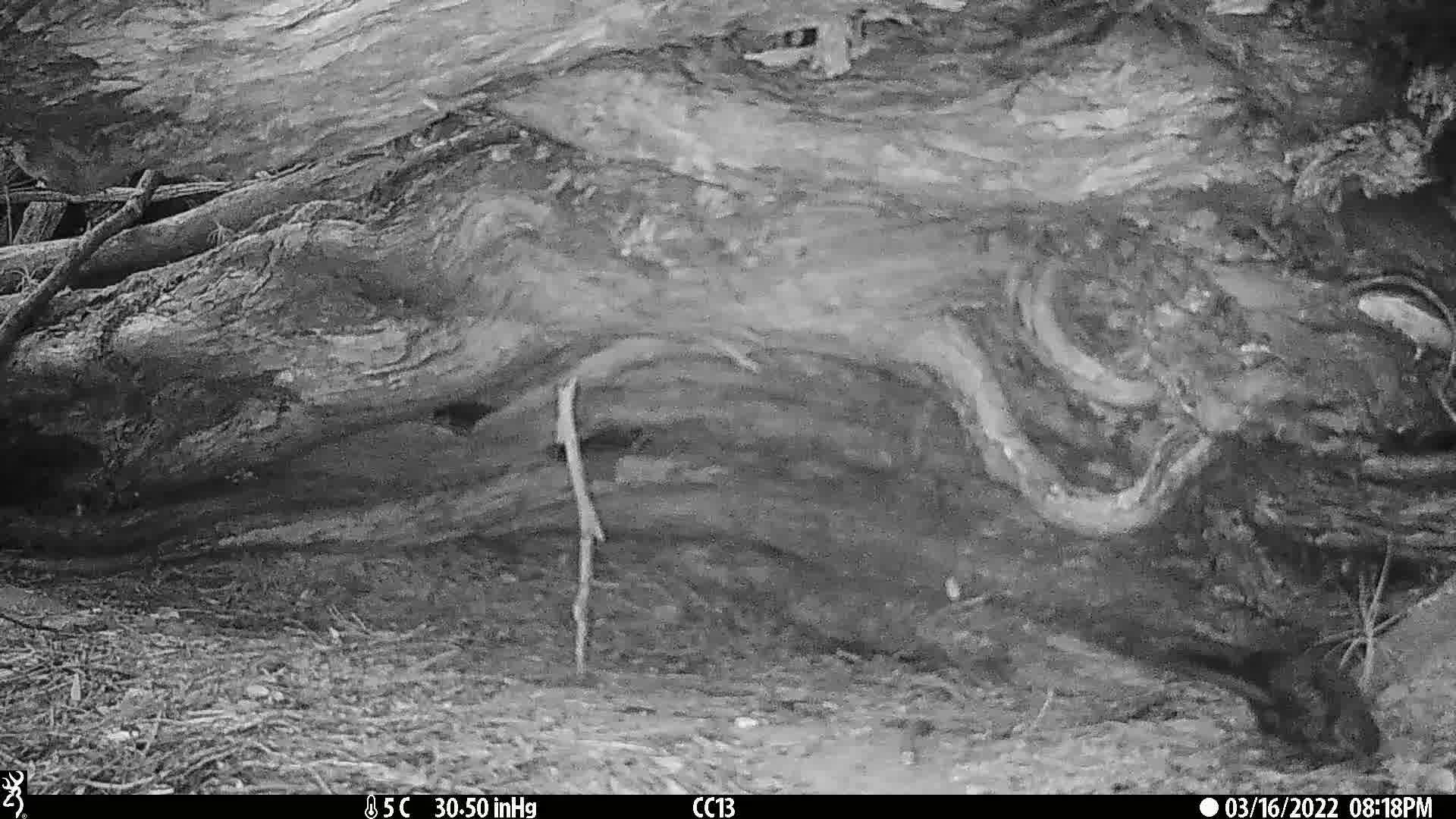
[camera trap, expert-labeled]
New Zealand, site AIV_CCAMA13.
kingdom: Animalia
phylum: Chordata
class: Aves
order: Passeriformes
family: Turdidae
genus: Turdus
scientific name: Turdus merula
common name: eurasian blackbird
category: blackbird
Blackbird (eurasian blackbird) (Turdus merula).